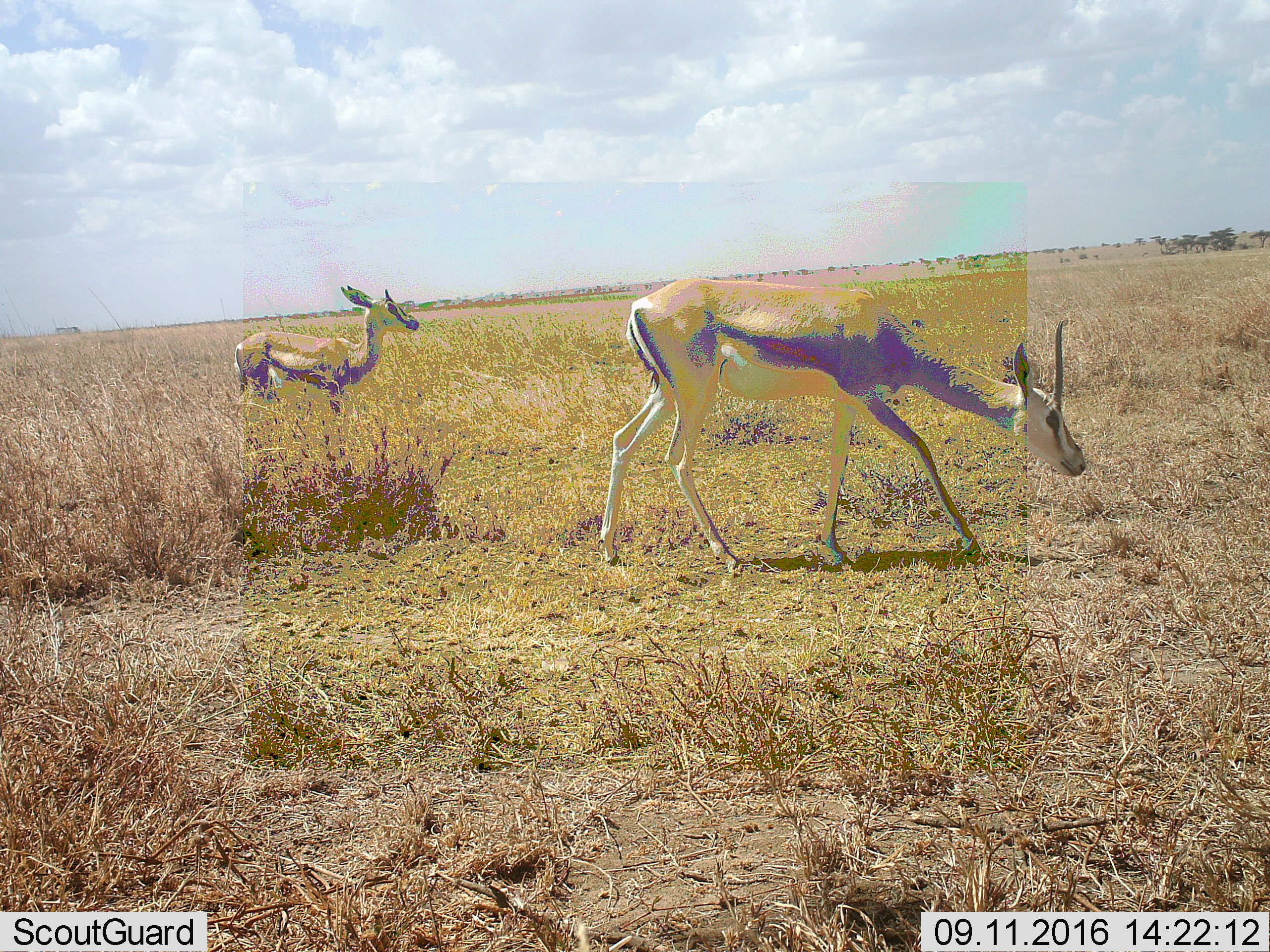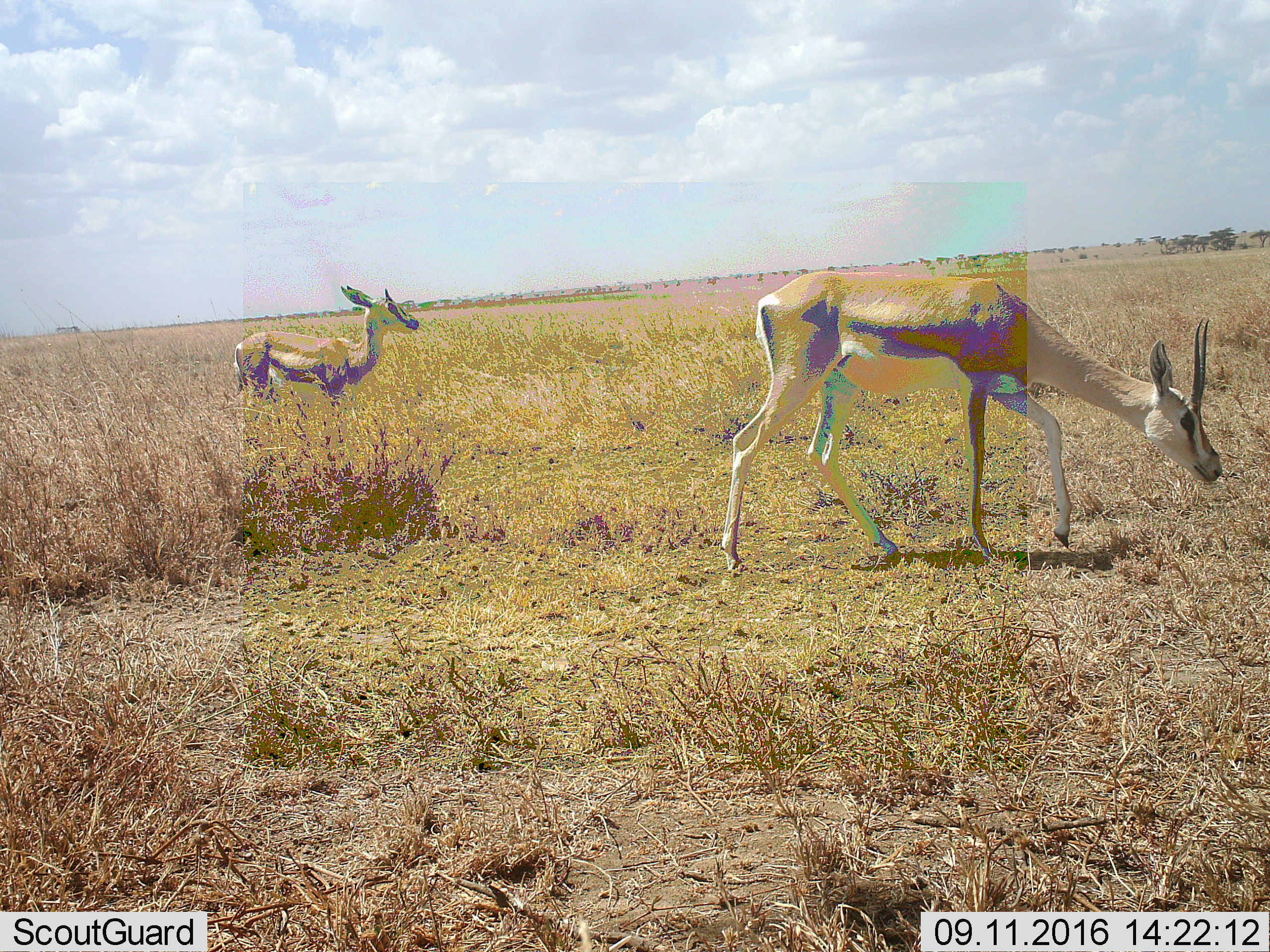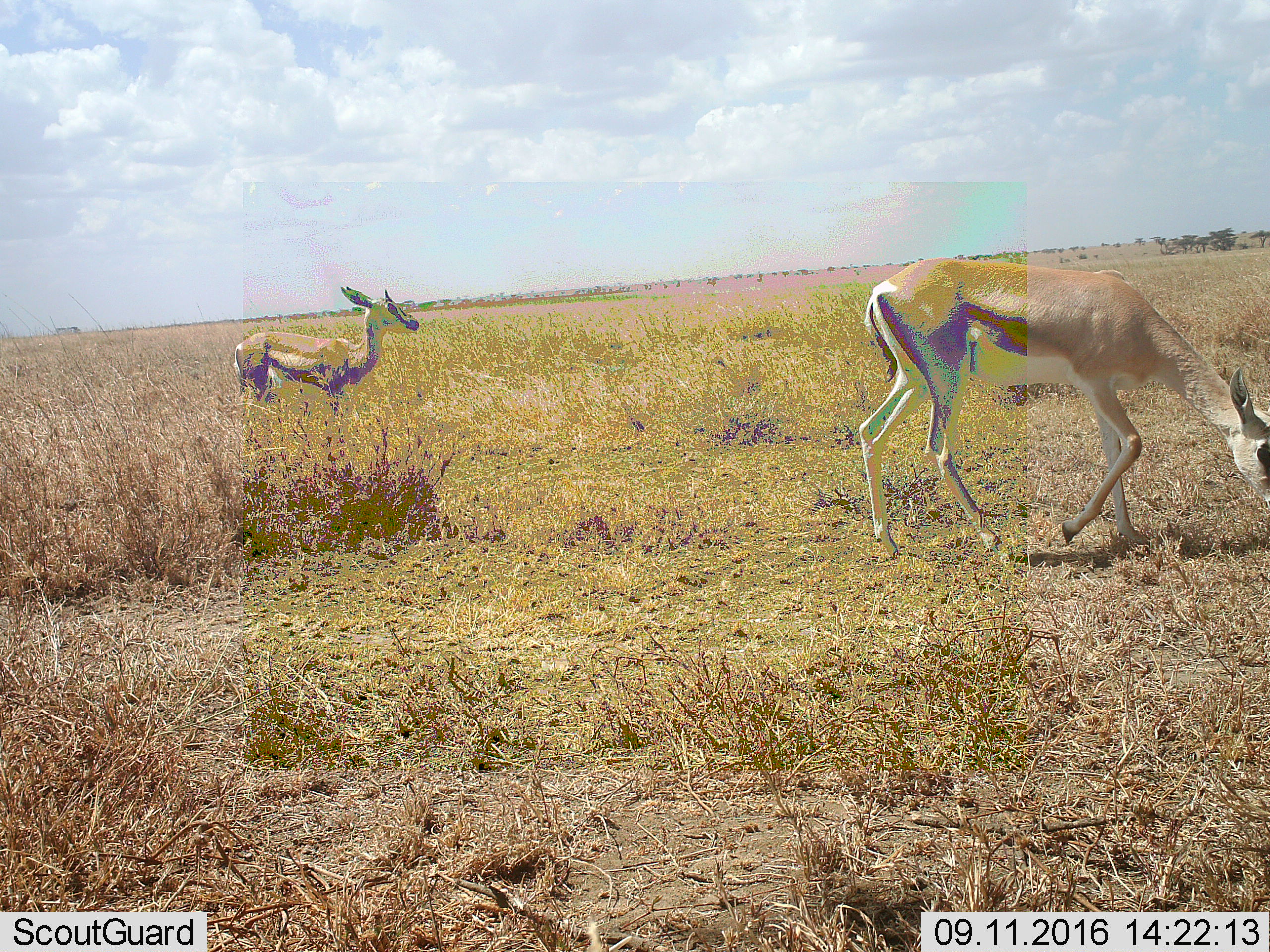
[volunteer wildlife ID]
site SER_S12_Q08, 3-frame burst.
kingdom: Animalia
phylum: Chordata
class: Mammalia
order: Artiodactyla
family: Bovidae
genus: Nanger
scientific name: Nanger granti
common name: grant's gazelle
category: gazellegrants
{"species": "gazellegrants (grant's gazelle) (Nanger granti)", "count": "2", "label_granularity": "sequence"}